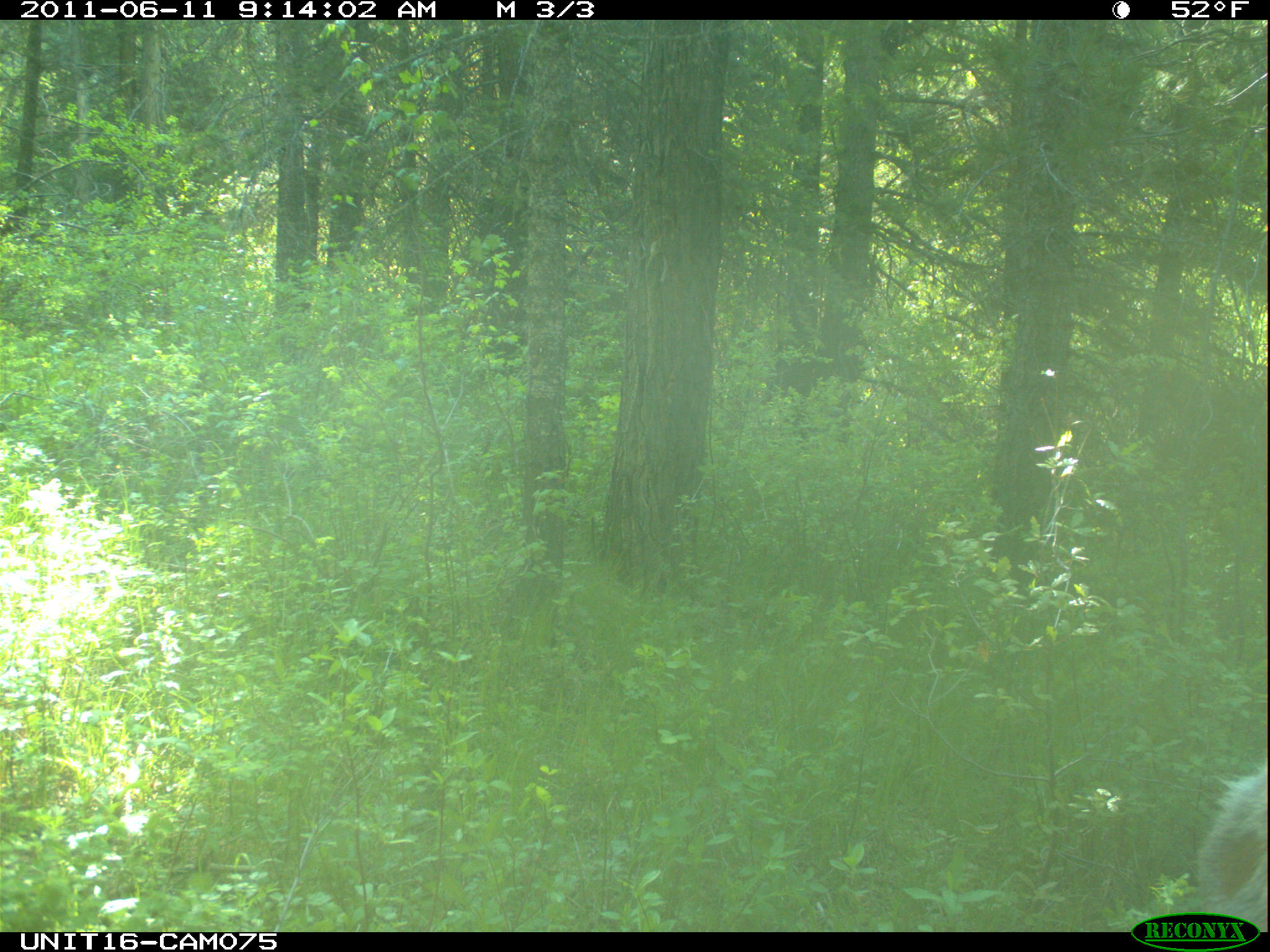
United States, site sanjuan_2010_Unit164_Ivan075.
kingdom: Animalia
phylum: Chordata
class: Mammalia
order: Artiodactyla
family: Cervidae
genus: Cervus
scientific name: Cervus elaphus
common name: red deer